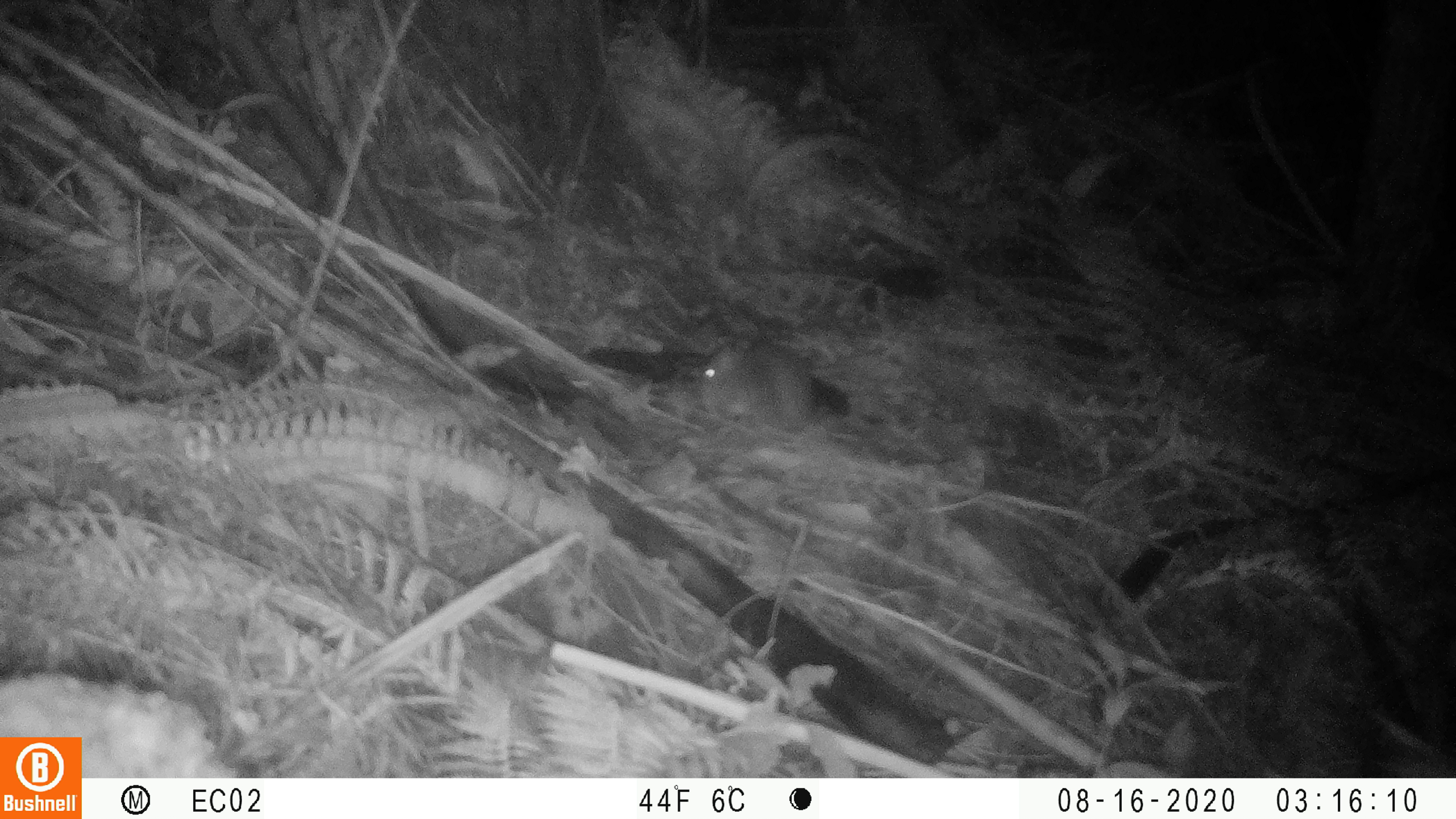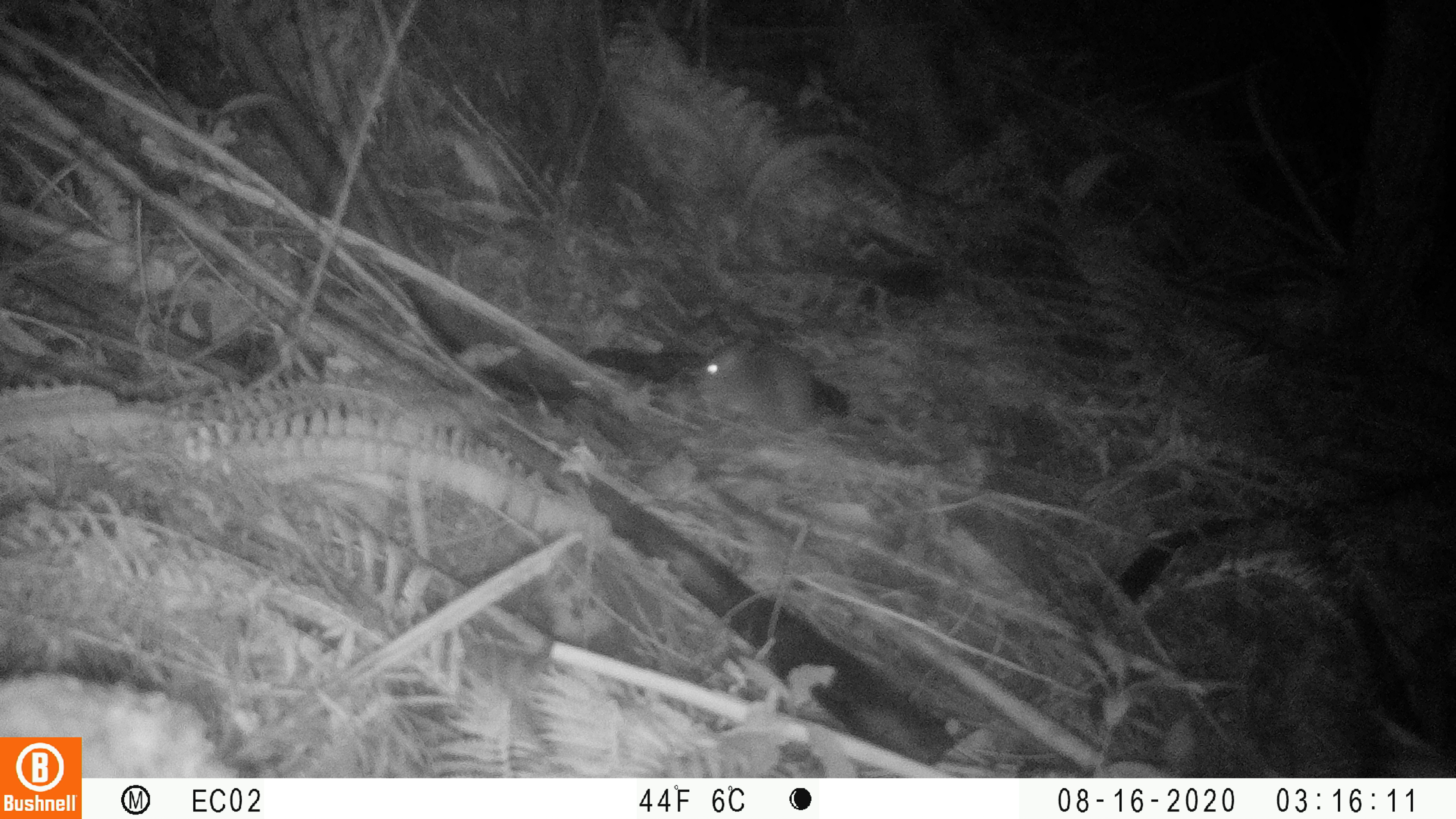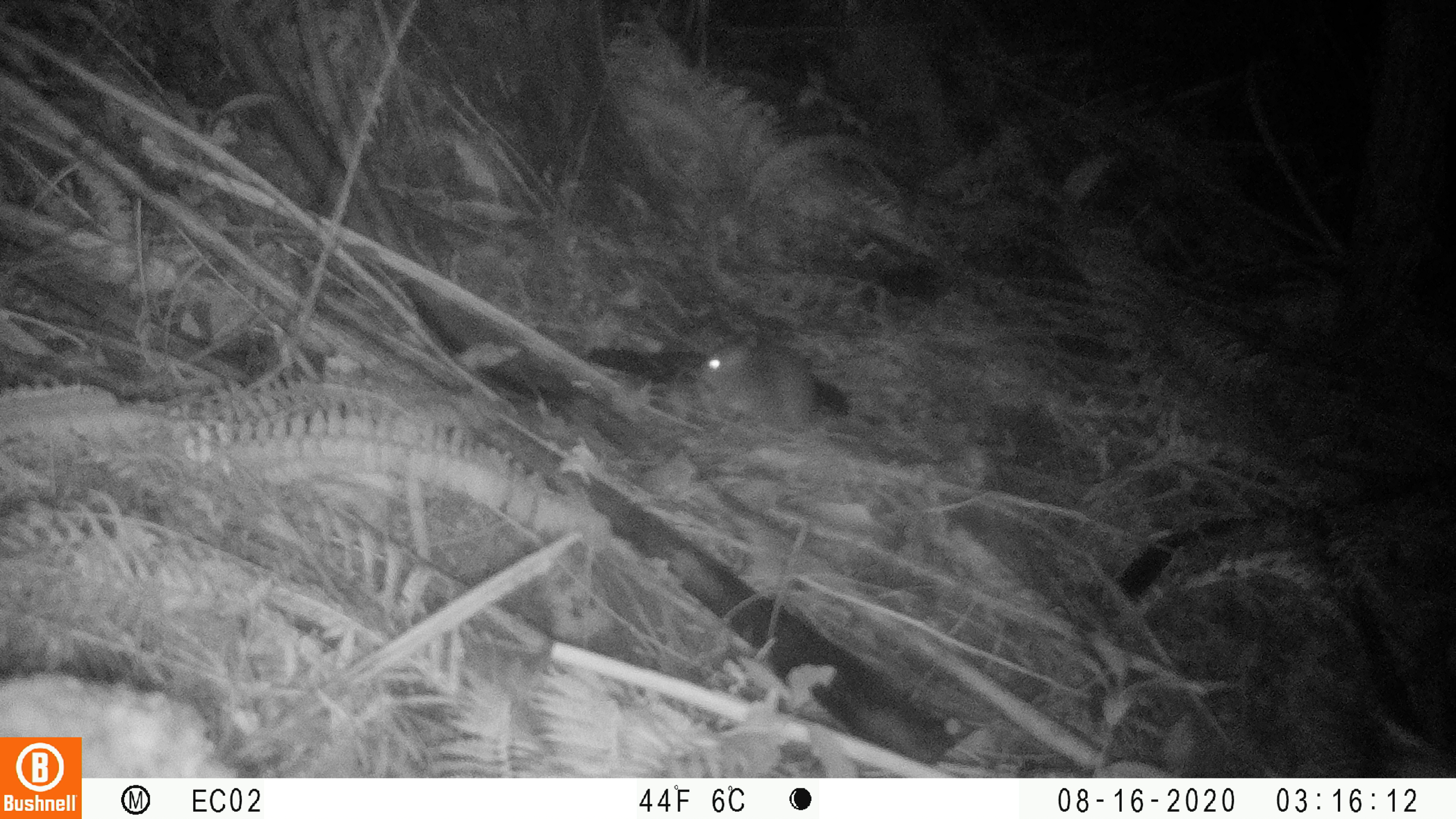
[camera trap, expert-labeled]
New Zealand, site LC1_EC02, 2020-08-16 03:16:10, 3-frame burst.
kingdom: Animalia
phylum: Chordata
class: Mammalia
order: Rodentia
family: Muridae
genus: Rattus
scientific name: Rattus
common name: rat